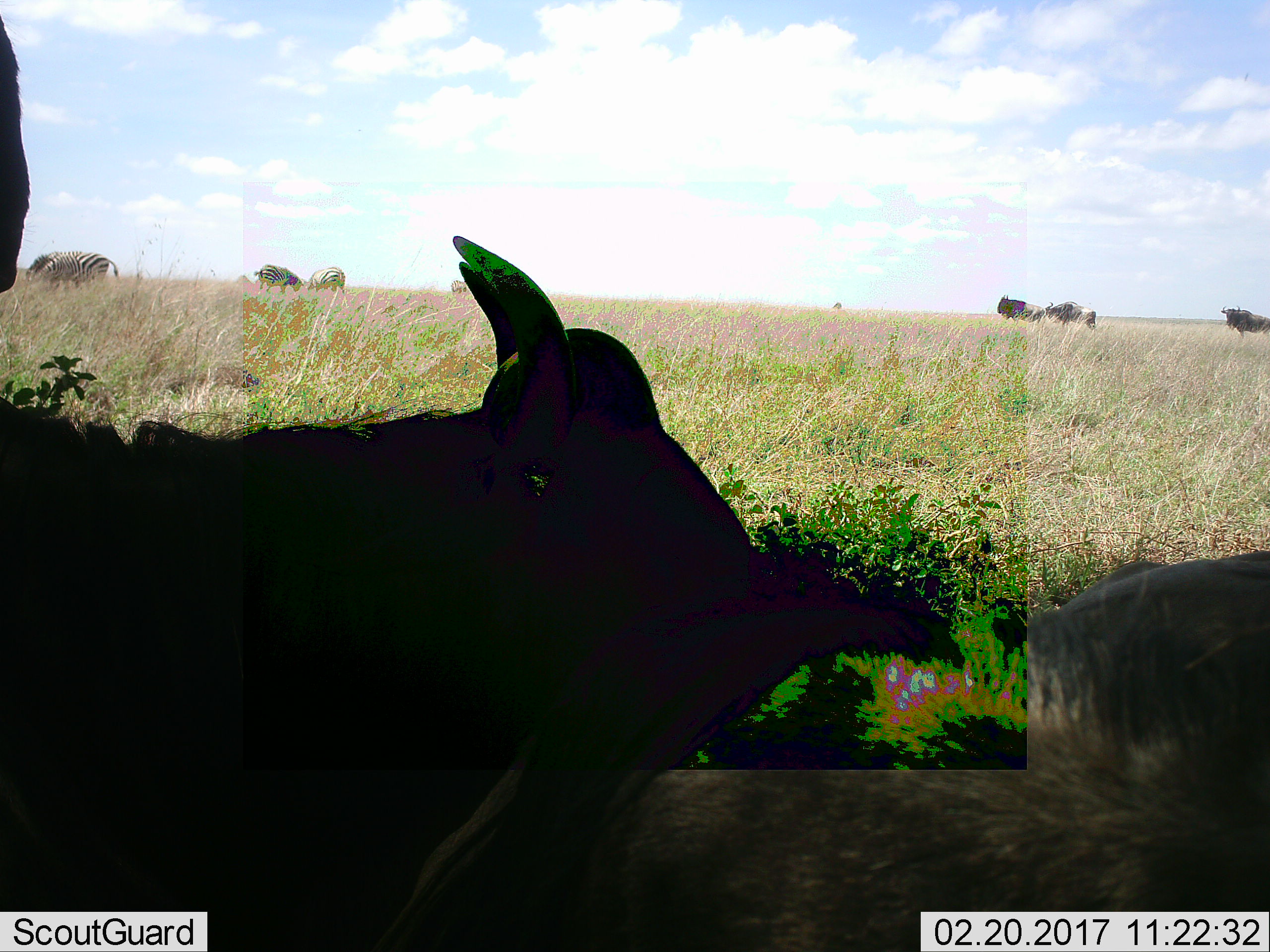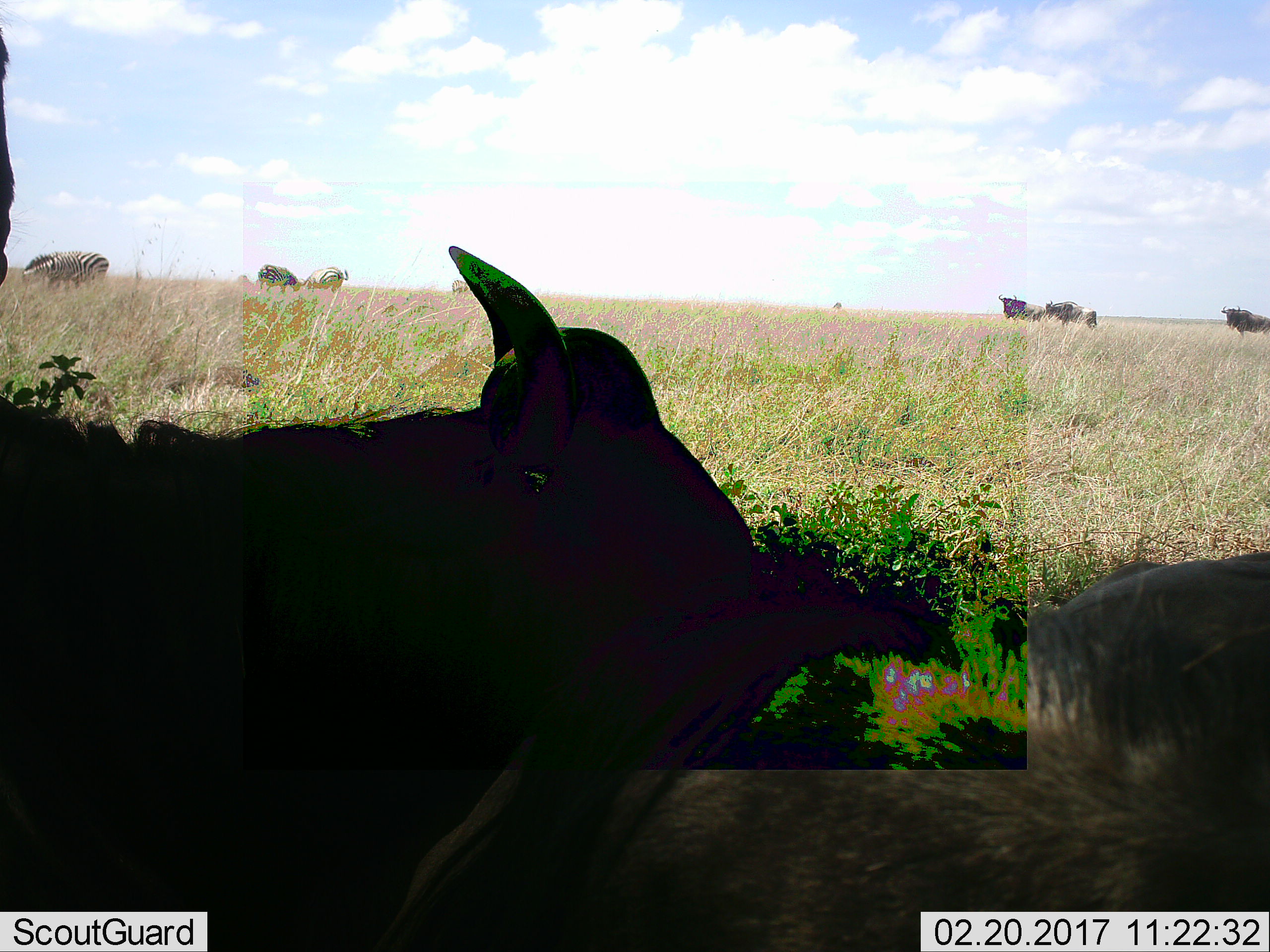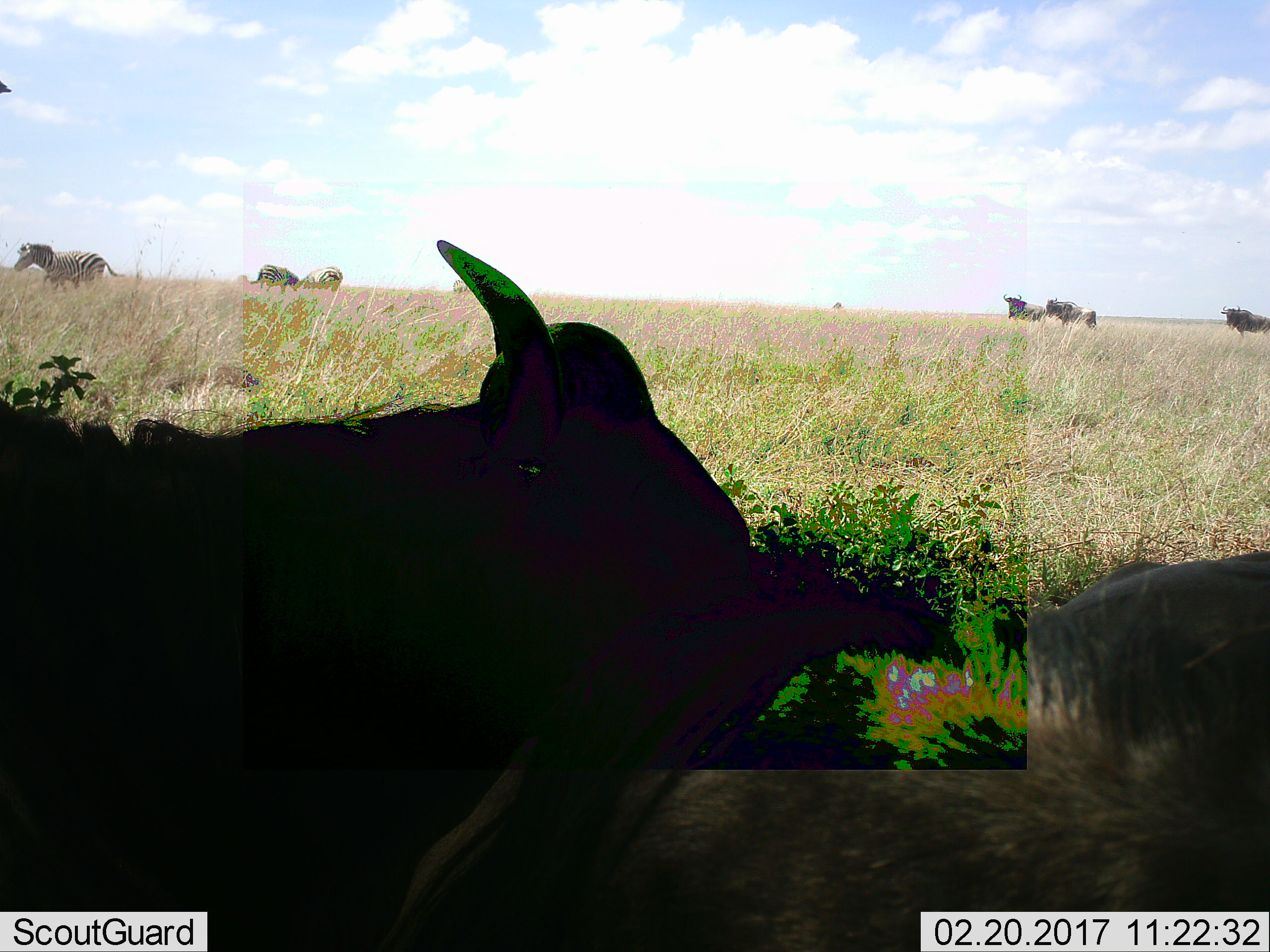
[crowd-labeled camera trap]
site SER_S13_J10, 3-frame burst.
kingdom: Animalia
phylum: Chordata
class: Mammalia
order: Artiodactyla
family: Bovidae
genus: Connochaetes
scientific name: Connochaetes taurinus taurinus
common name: blue wildebeest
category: wildebeestblue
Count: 5.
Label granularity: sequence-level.